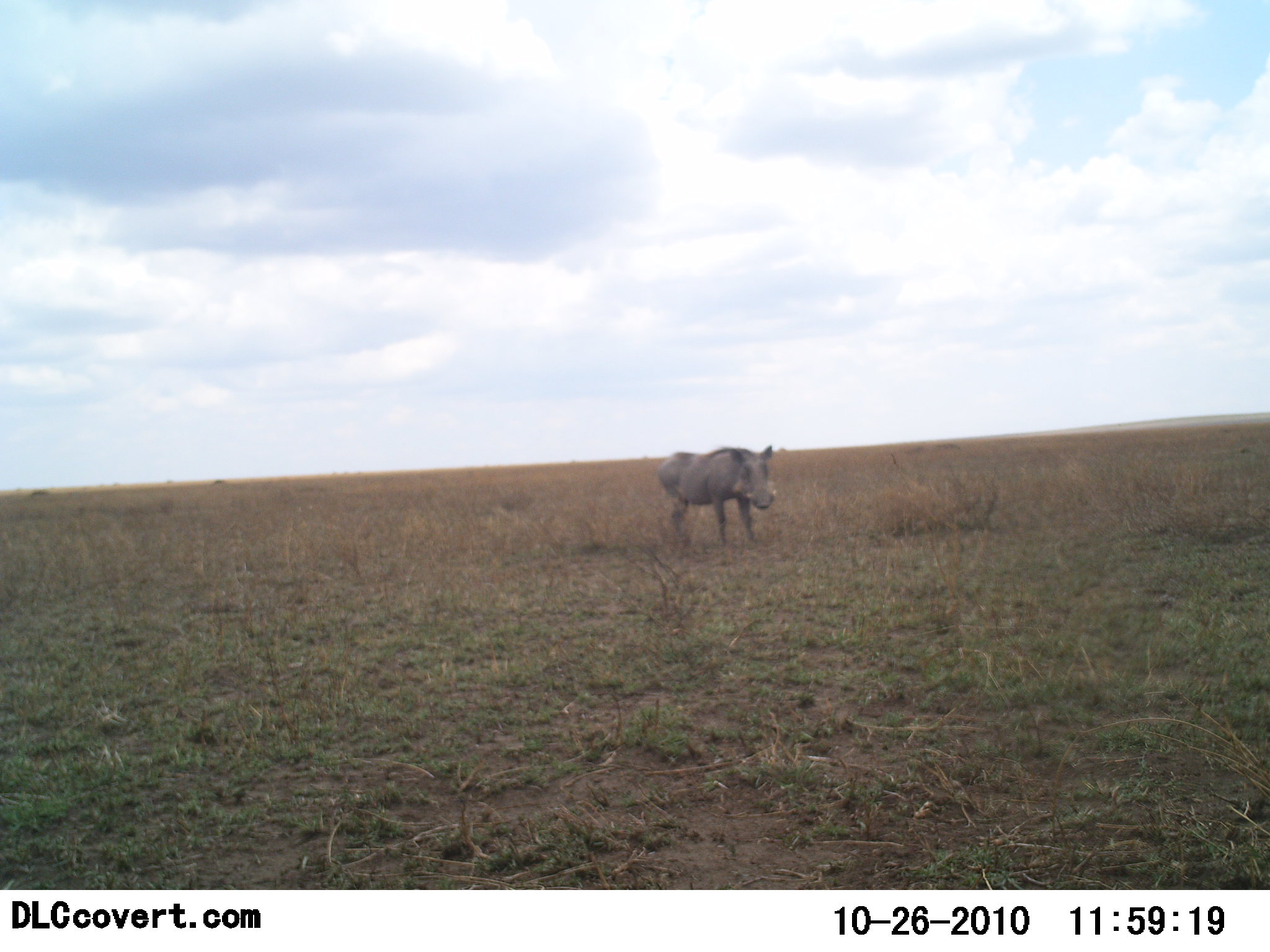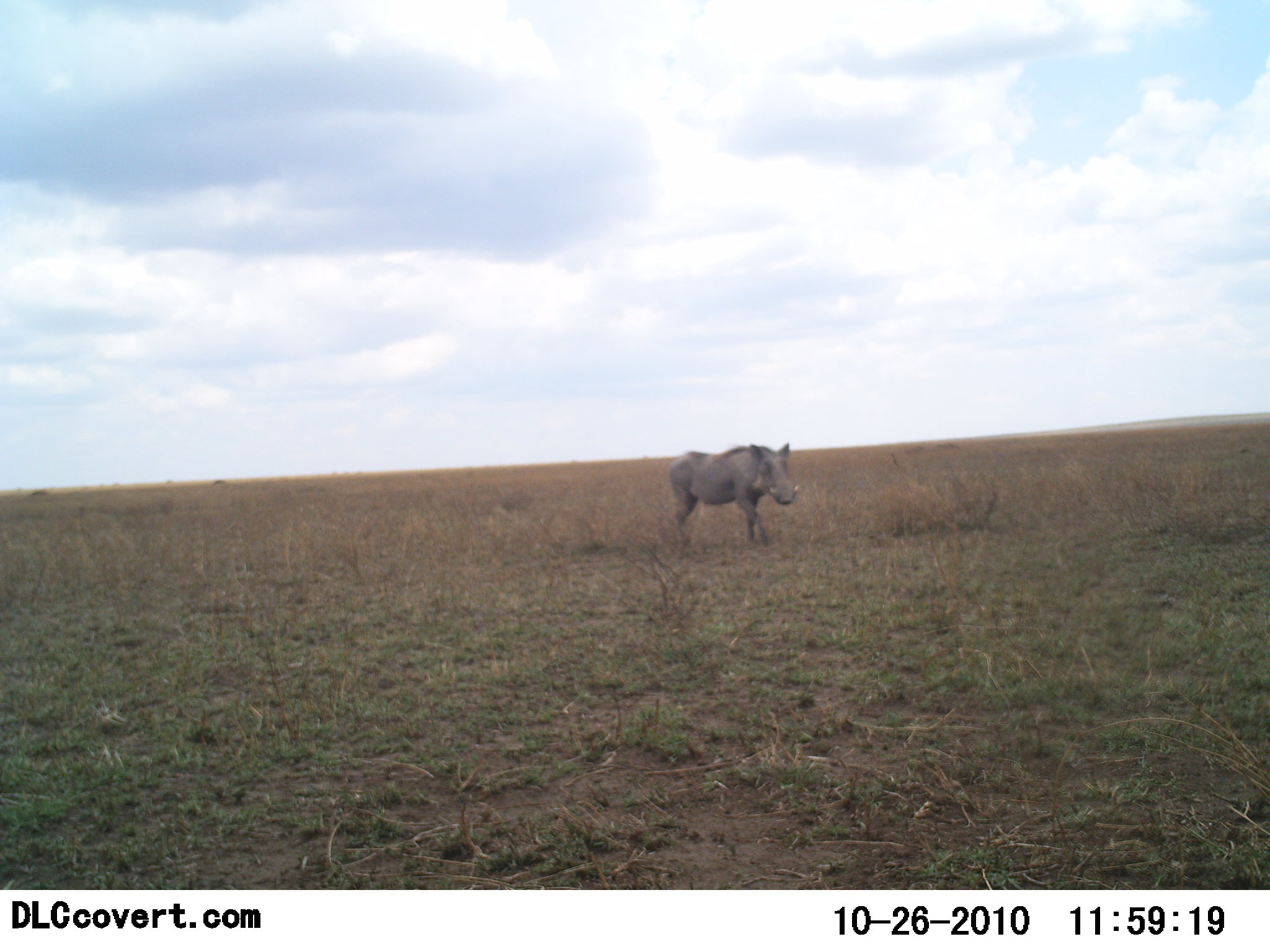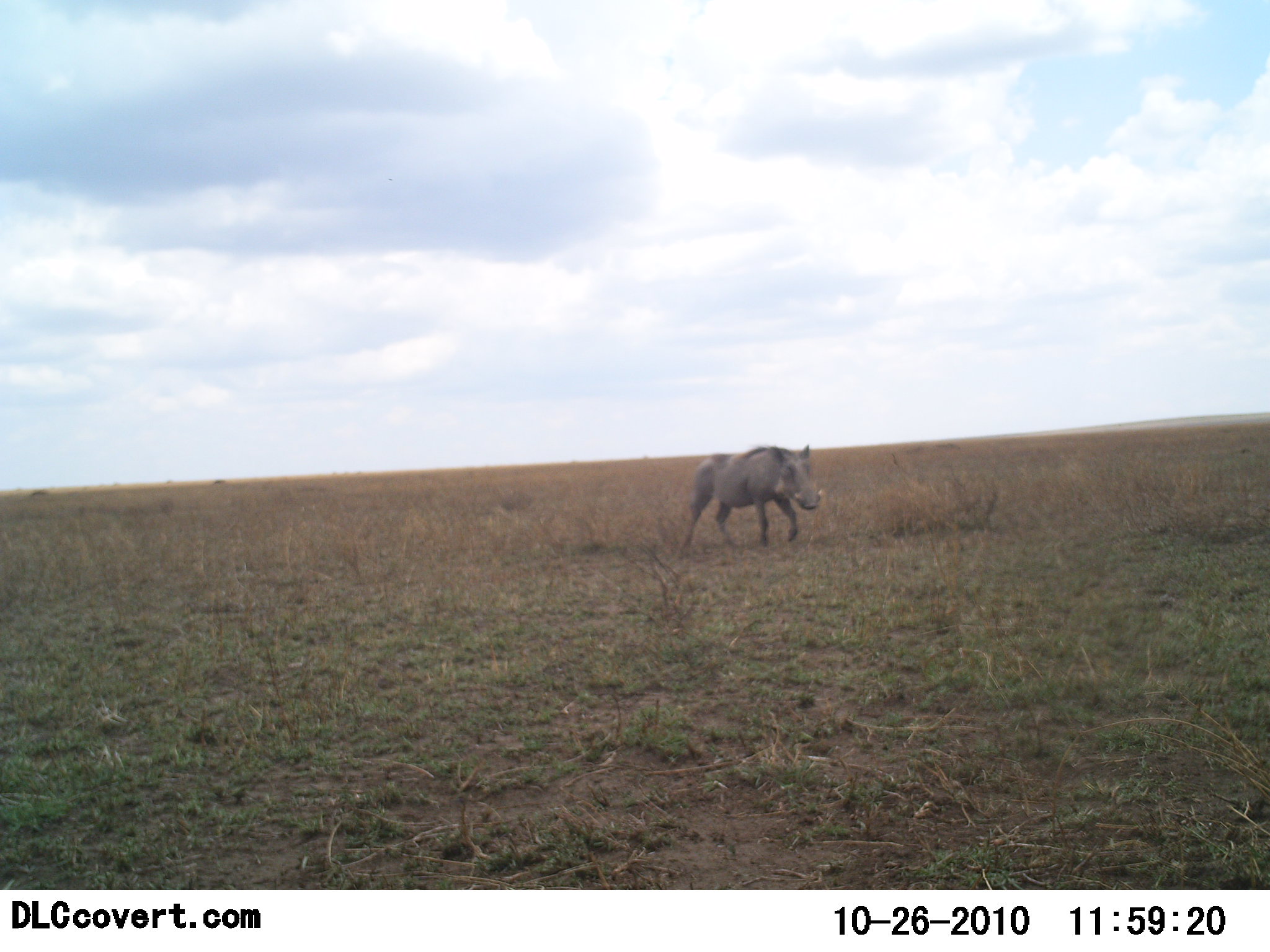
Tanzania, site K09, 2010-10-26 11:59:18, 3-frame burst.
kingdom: Animalia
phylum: Chordata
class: Mammalia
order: Artiodactyla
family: Suidae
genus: Phacochoerus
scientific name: Phacochoerus africanus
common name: warthog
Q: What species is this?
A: Warthog (Phacochoerus africanus).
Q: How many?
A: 1.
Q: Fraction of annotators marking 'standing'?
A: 11%.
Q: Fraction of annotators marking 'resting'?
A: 0%.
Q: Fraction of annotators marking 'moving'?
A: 89%.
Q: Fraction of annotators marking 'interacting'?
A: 0%.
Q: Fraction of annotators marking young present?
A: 0%.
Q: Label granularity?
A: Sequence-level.